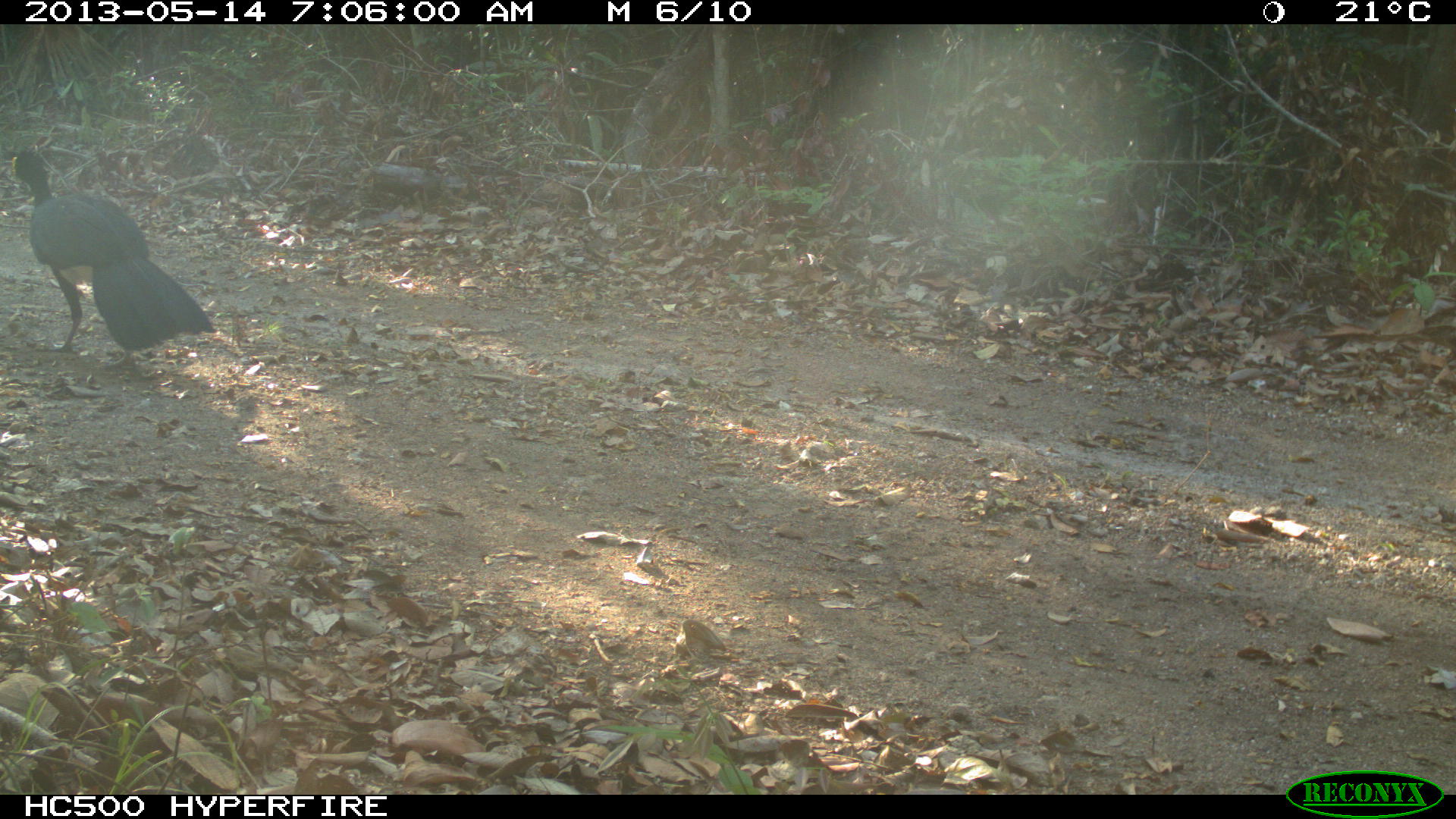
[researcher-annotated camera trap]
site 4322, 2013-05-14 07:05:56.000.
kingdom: Animalia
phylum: Chordata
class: Aves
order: Galliformes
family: Cracidae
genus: Crax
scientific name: Crax rubra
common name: great curassow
Crax rubra (great curassow), count 1, sex male.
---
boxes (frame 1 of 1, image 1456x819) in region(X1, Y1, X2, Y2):
crax rubra: region(5, 149, 217, 370)